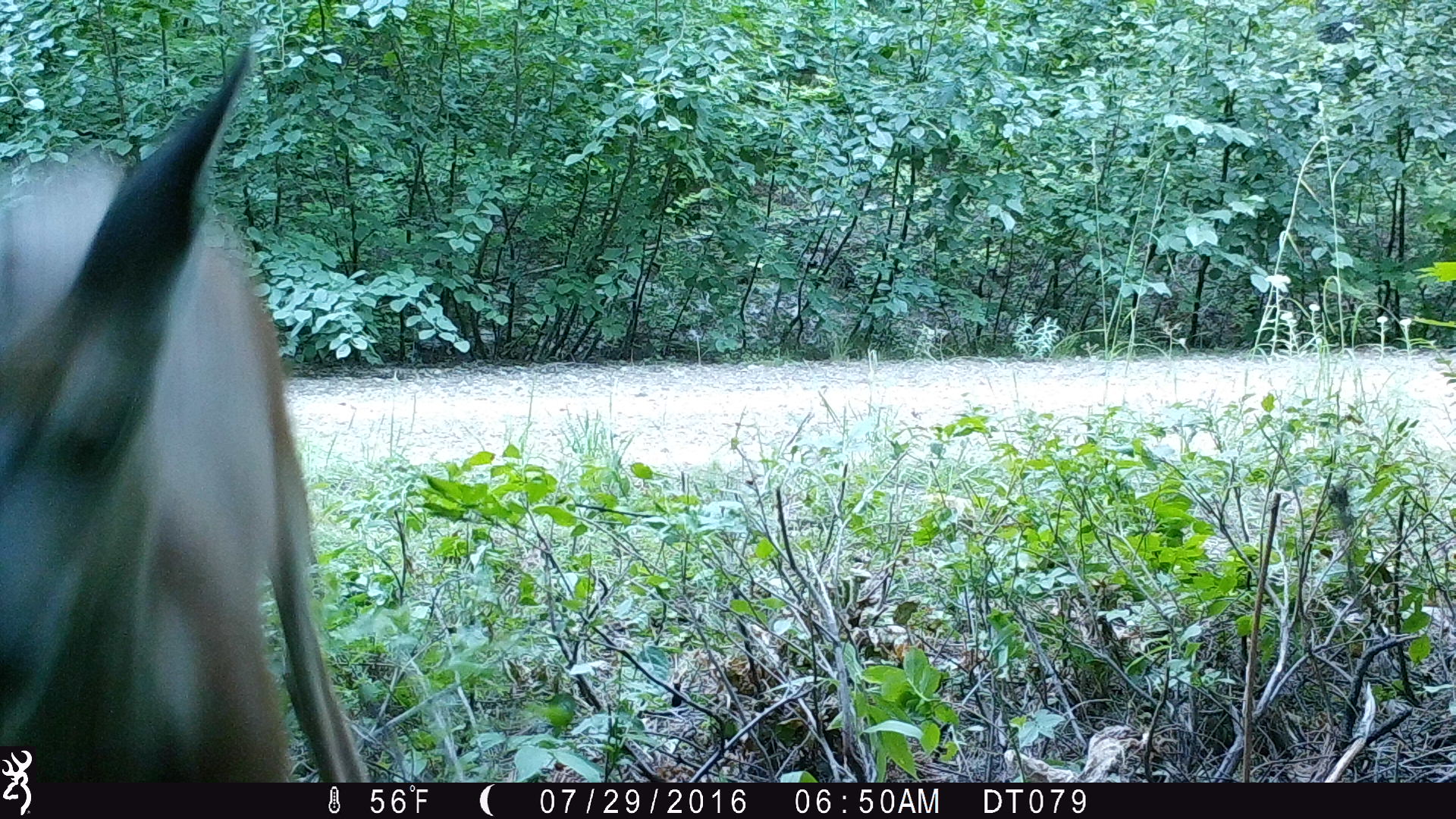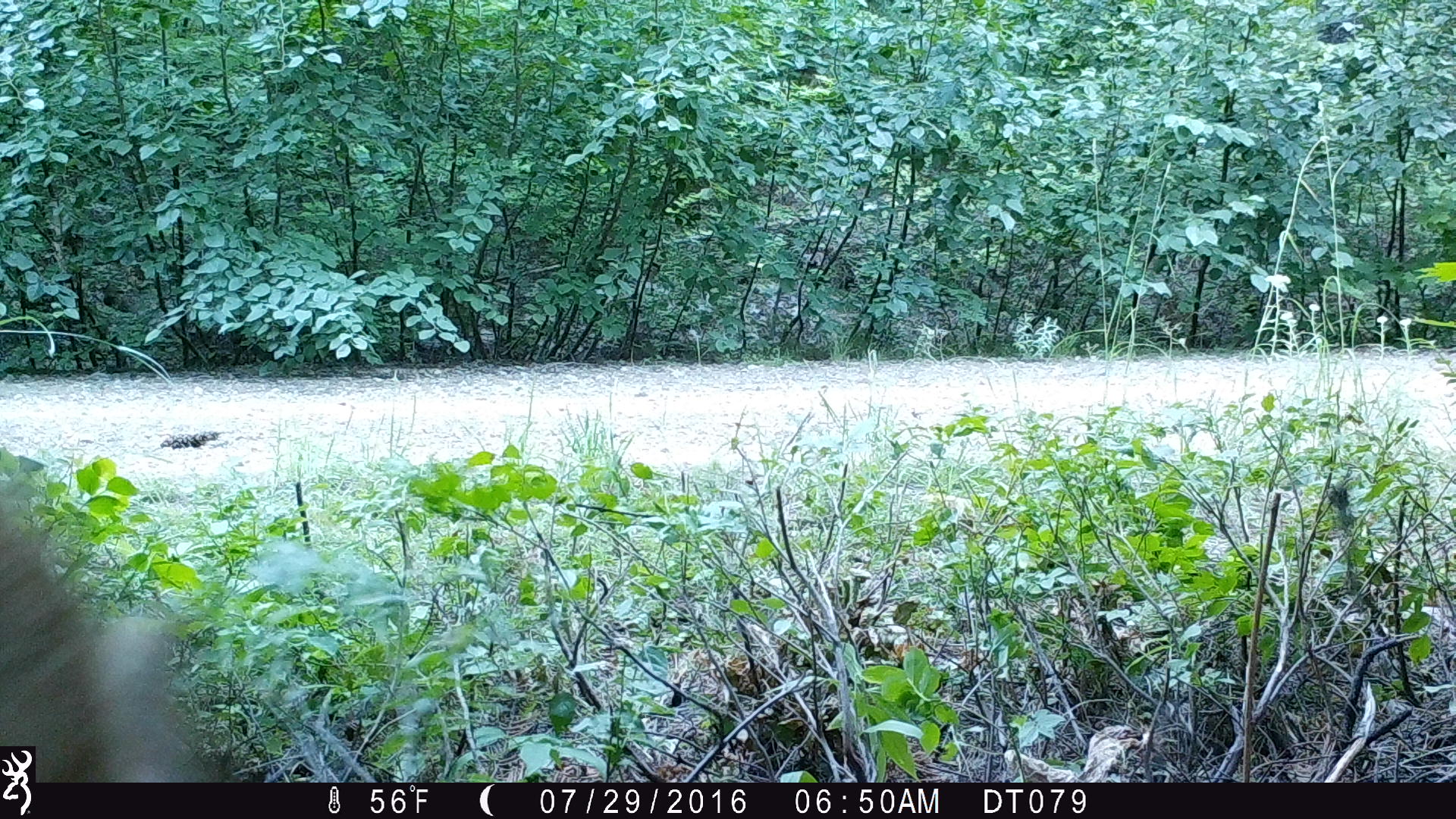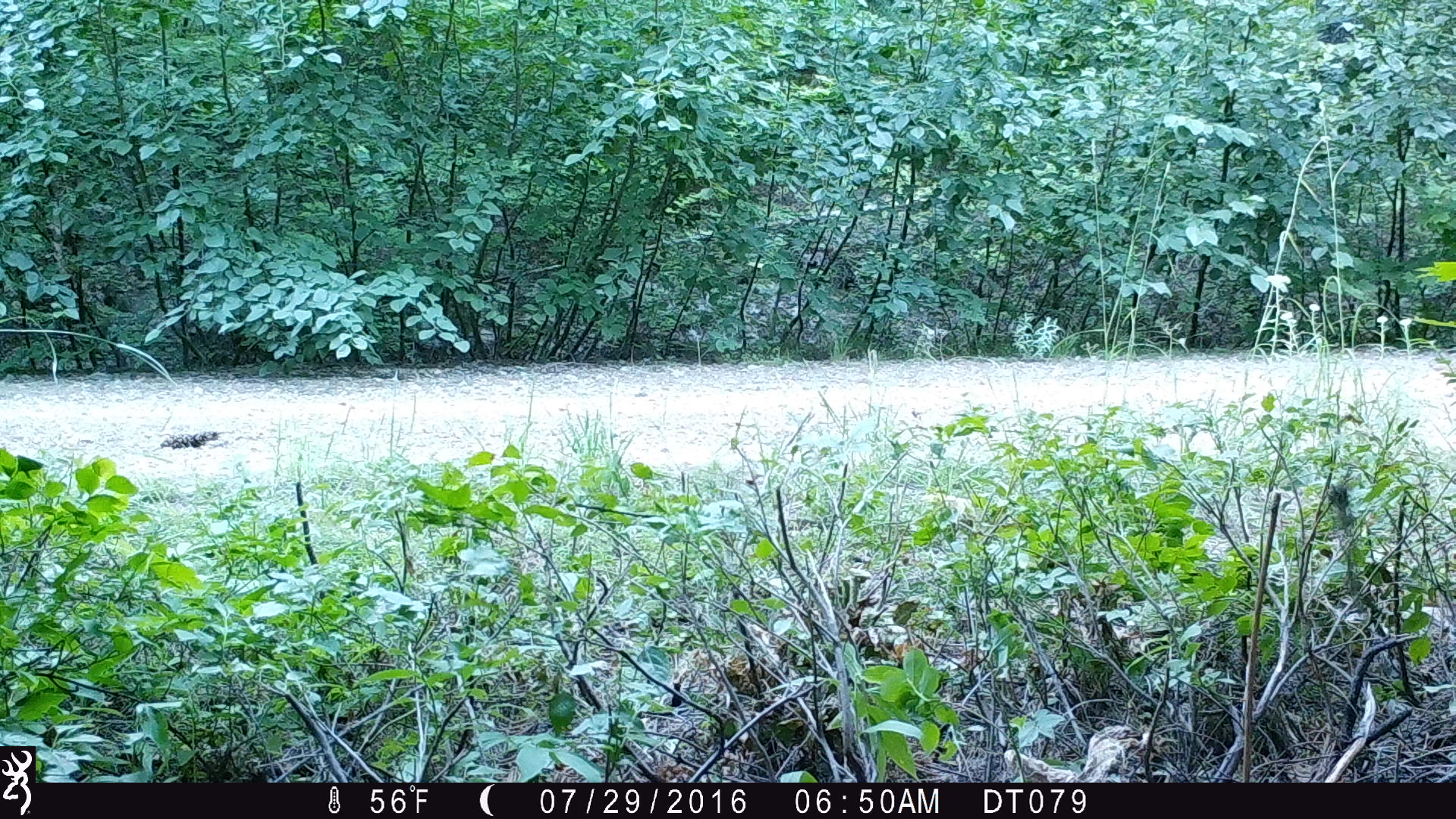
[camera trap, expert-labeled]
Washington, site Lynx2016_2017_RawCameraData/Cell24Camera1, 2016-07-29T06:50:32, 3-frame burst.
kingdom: Animalia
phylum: Chordata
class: Mammalia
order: Artiodactyla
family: Cervidae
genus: Odocoileus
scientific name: Odocoileus hemionus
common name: mule deer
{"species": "Odocoileus hemionus (mule deer)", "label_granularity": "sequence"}